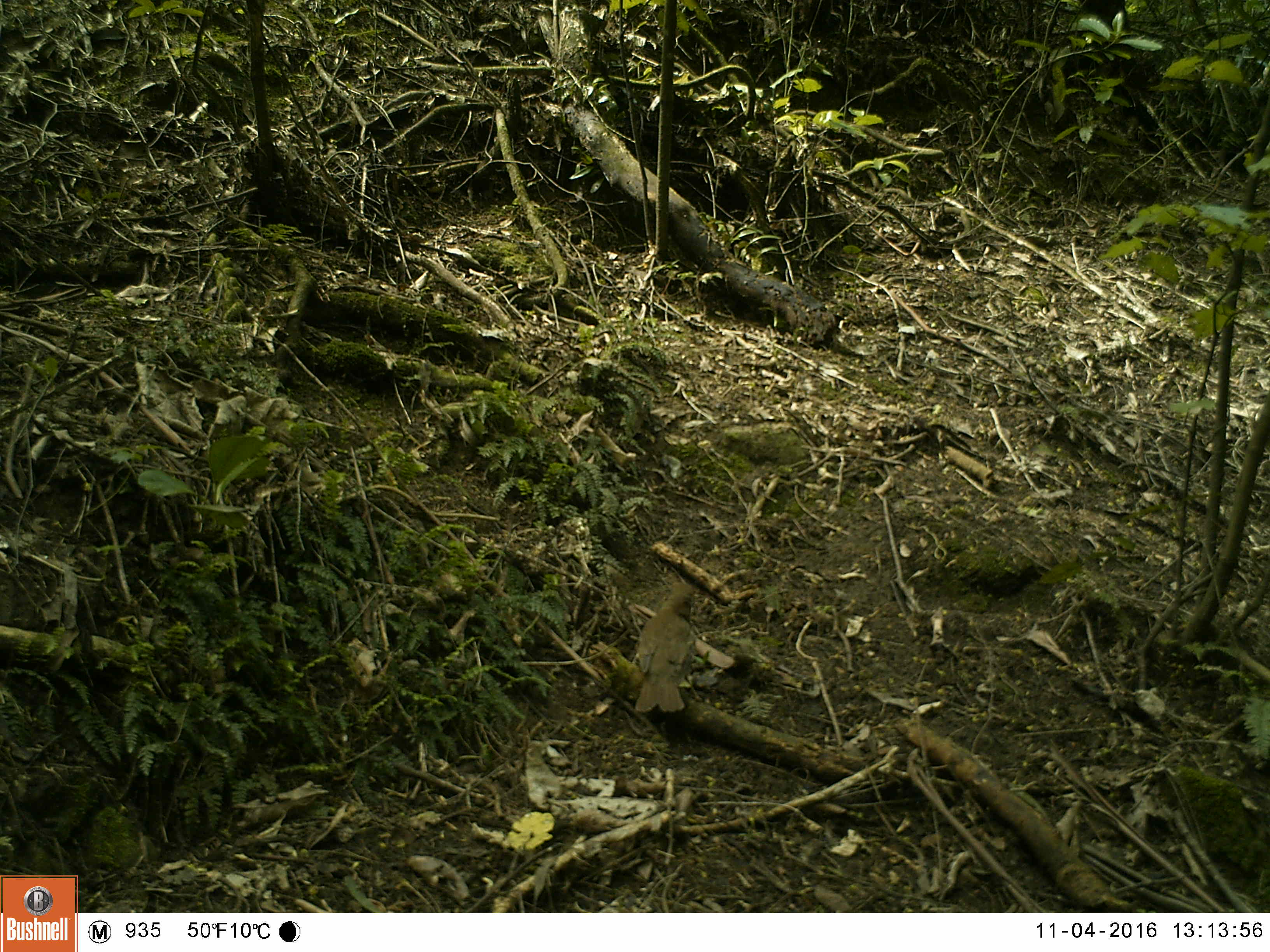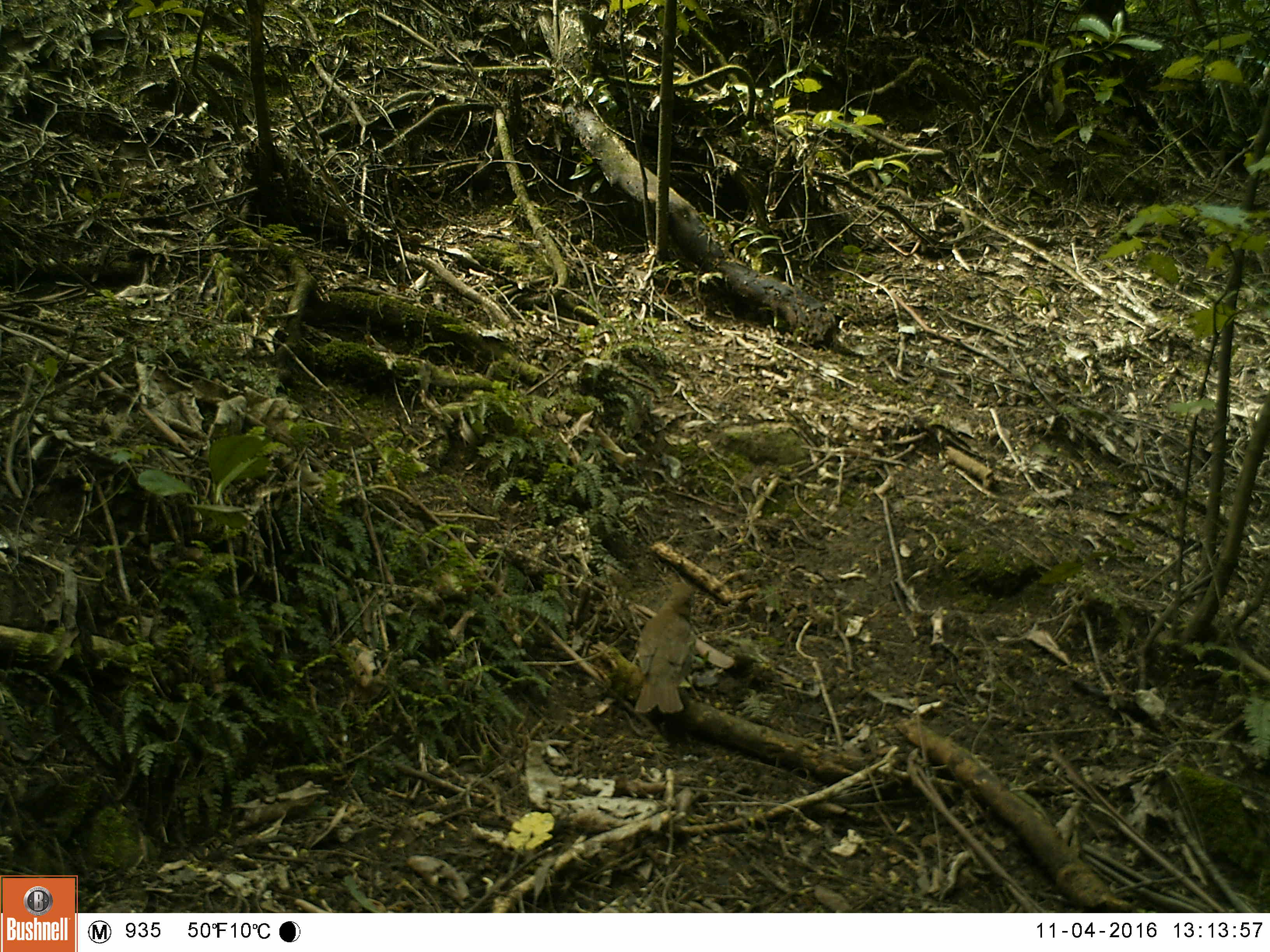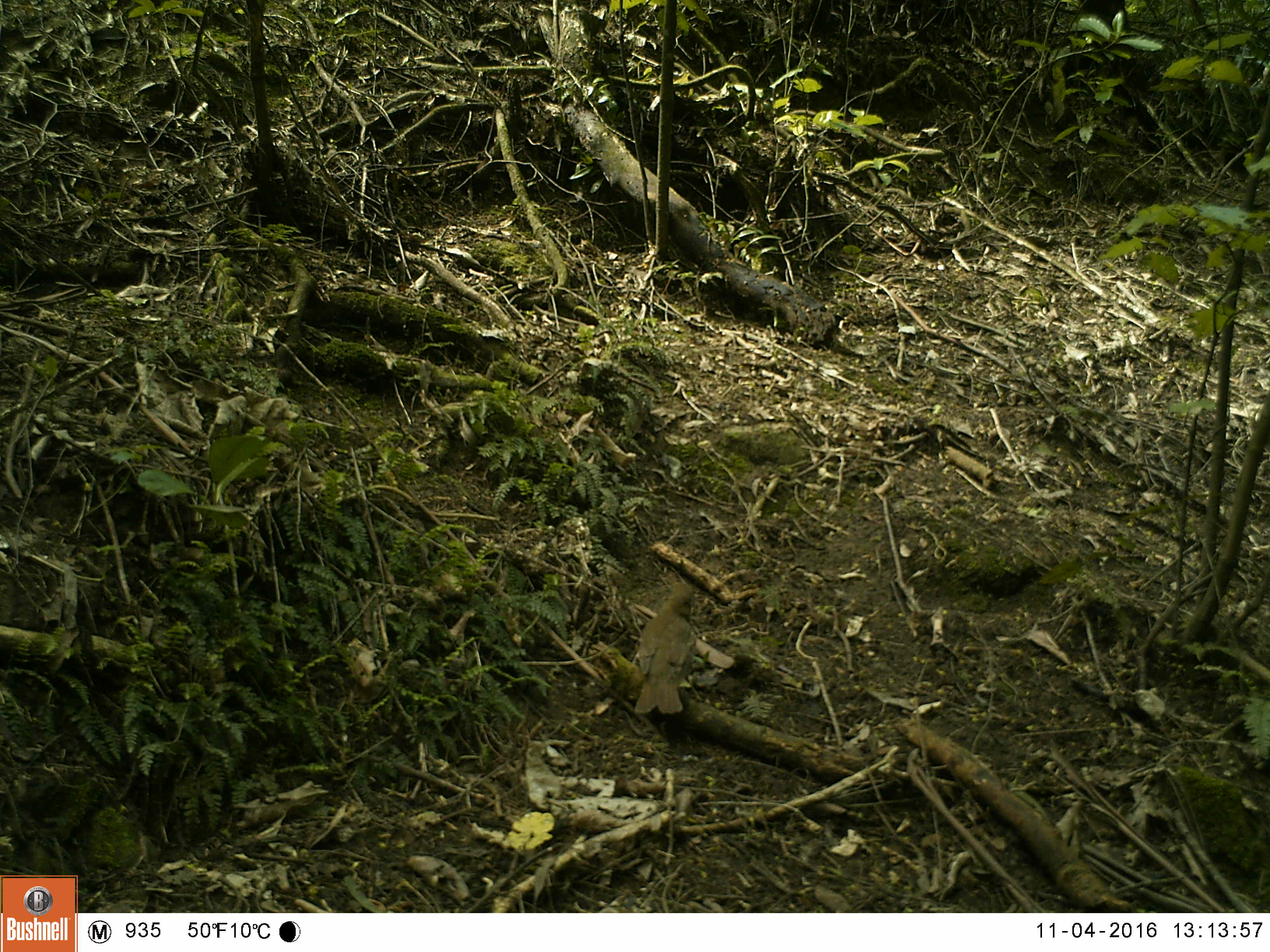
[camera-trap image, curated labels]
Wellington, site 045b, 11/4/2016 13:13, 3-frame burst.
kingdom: Animalia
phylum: Chordata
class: Aves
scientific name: Aves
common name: bird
Bird (Aves).